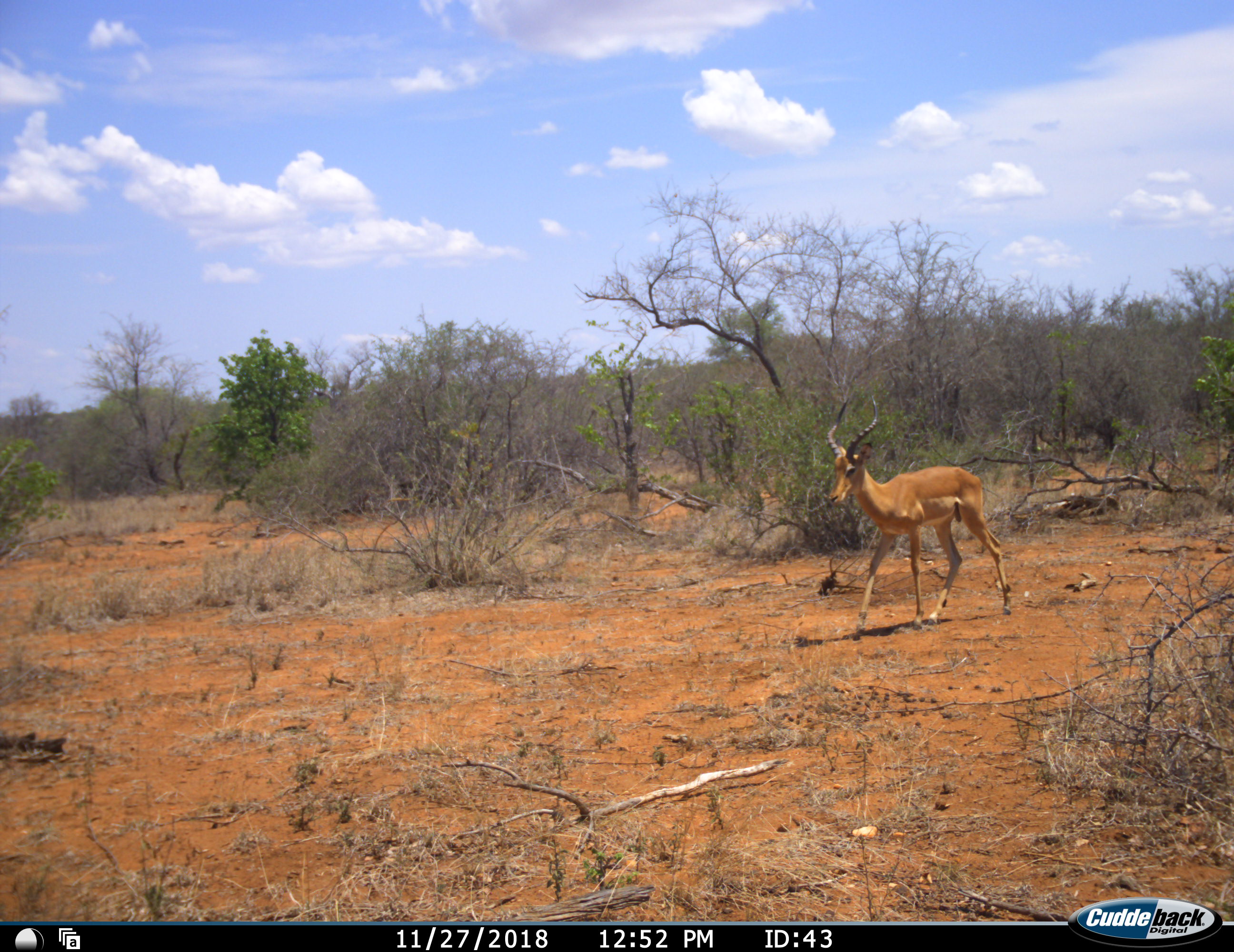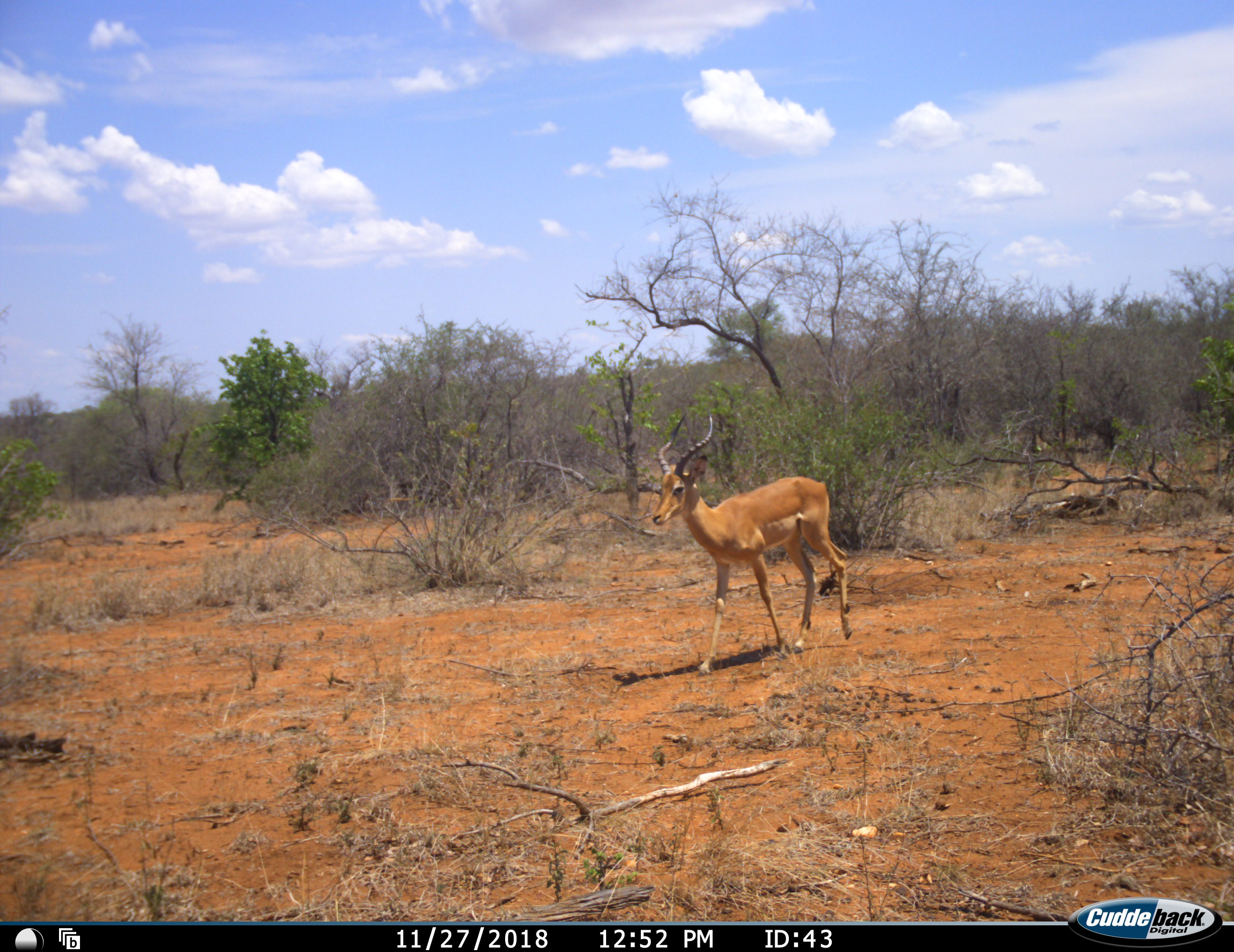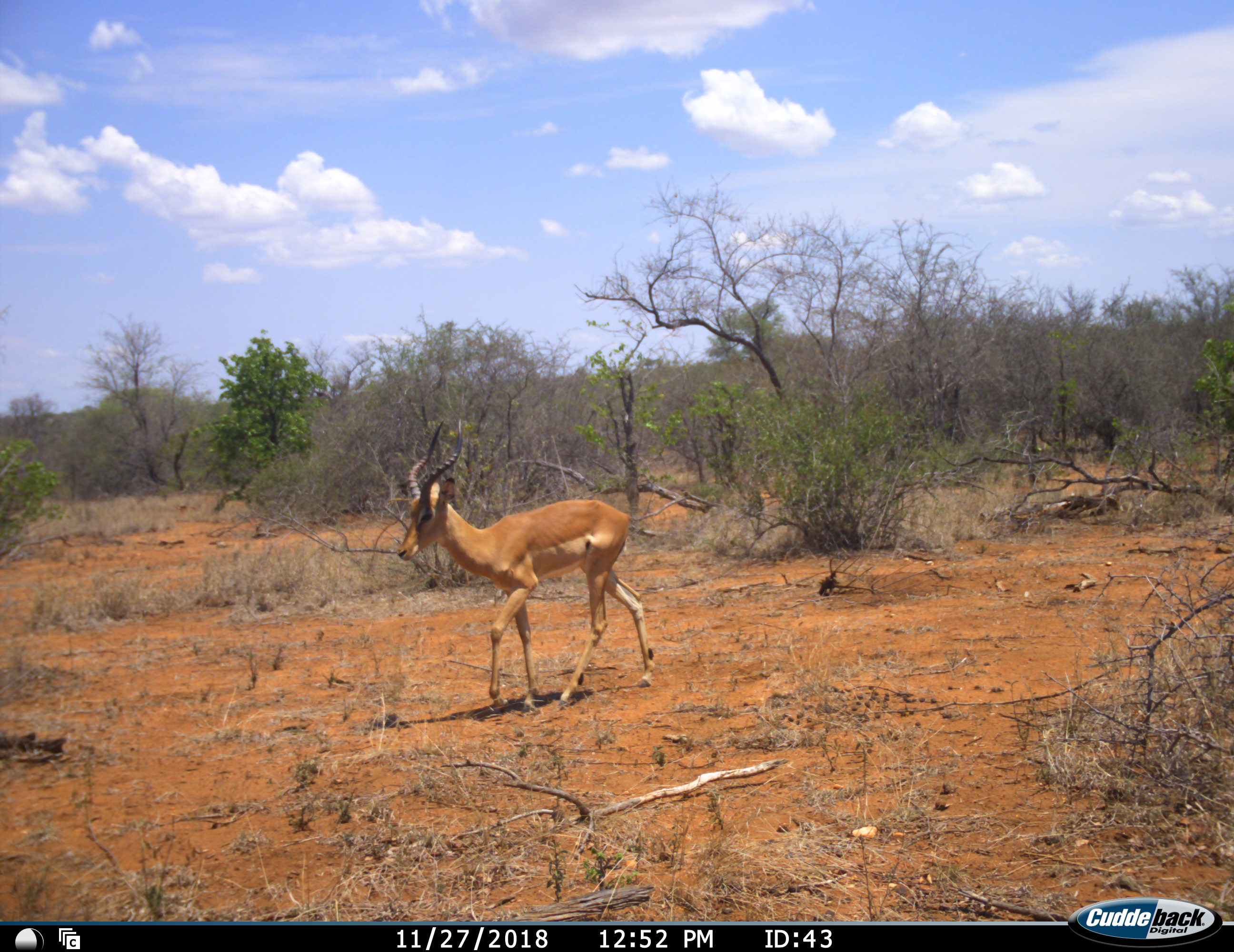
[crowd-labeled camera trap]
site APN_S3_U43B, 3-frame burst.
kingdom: Animalia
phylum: Chordata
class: Mammalia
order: Artiodactyla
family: Bovidae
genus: Aepyceros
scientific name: Aepyceros melampus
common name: impala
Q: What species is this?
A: Impala (Aepyceros melampus).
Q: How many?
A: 1.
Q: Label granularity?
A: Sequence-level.